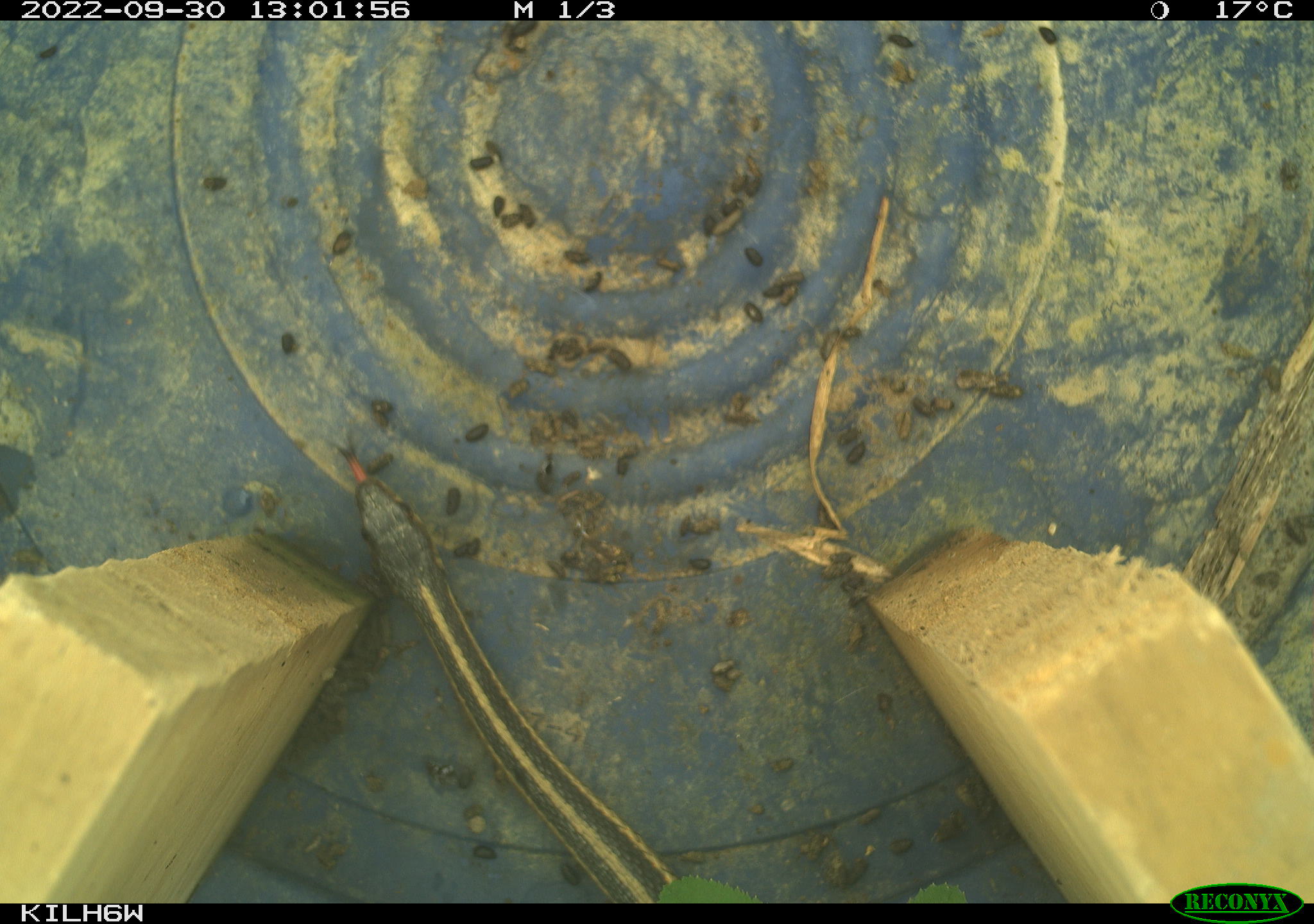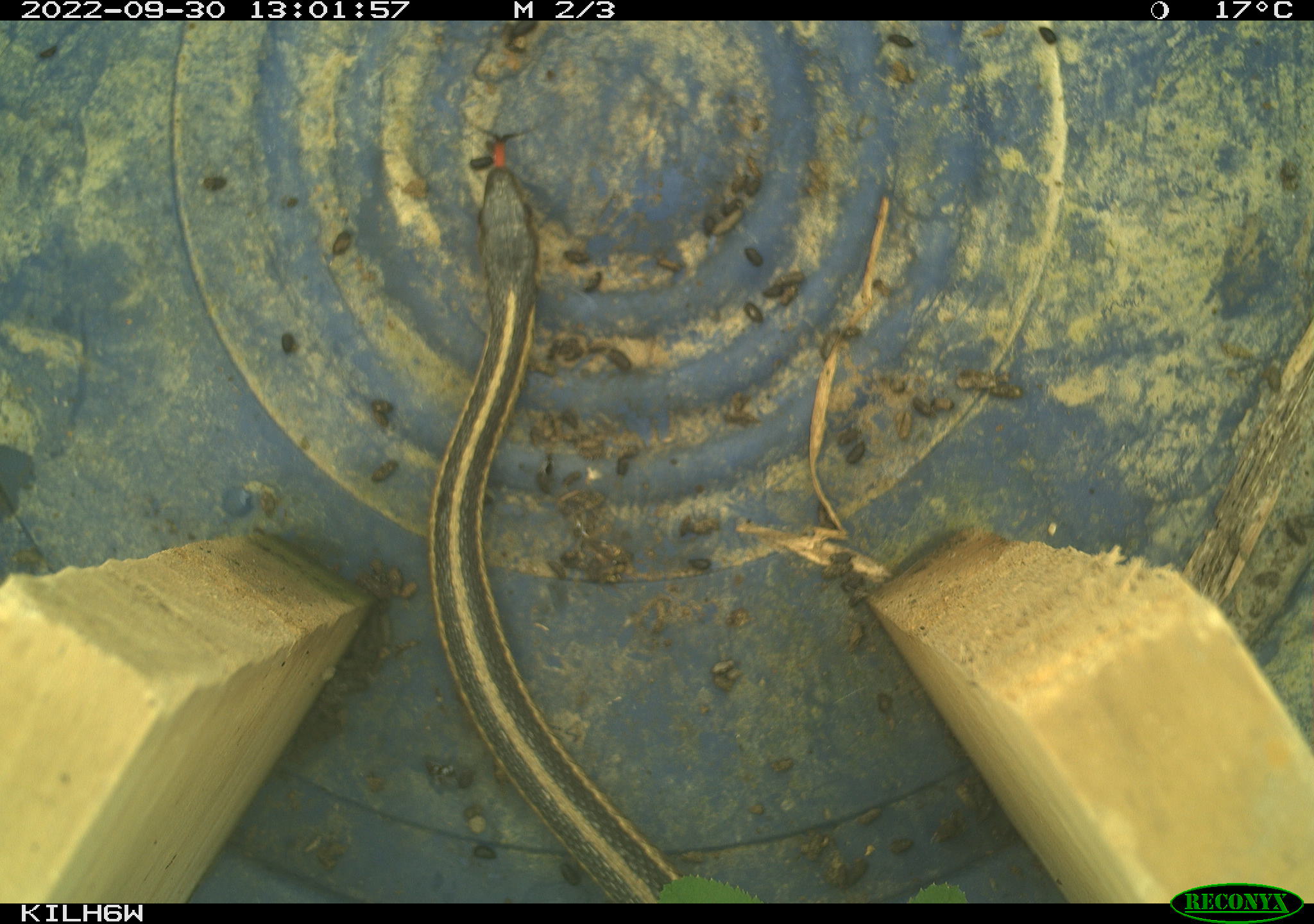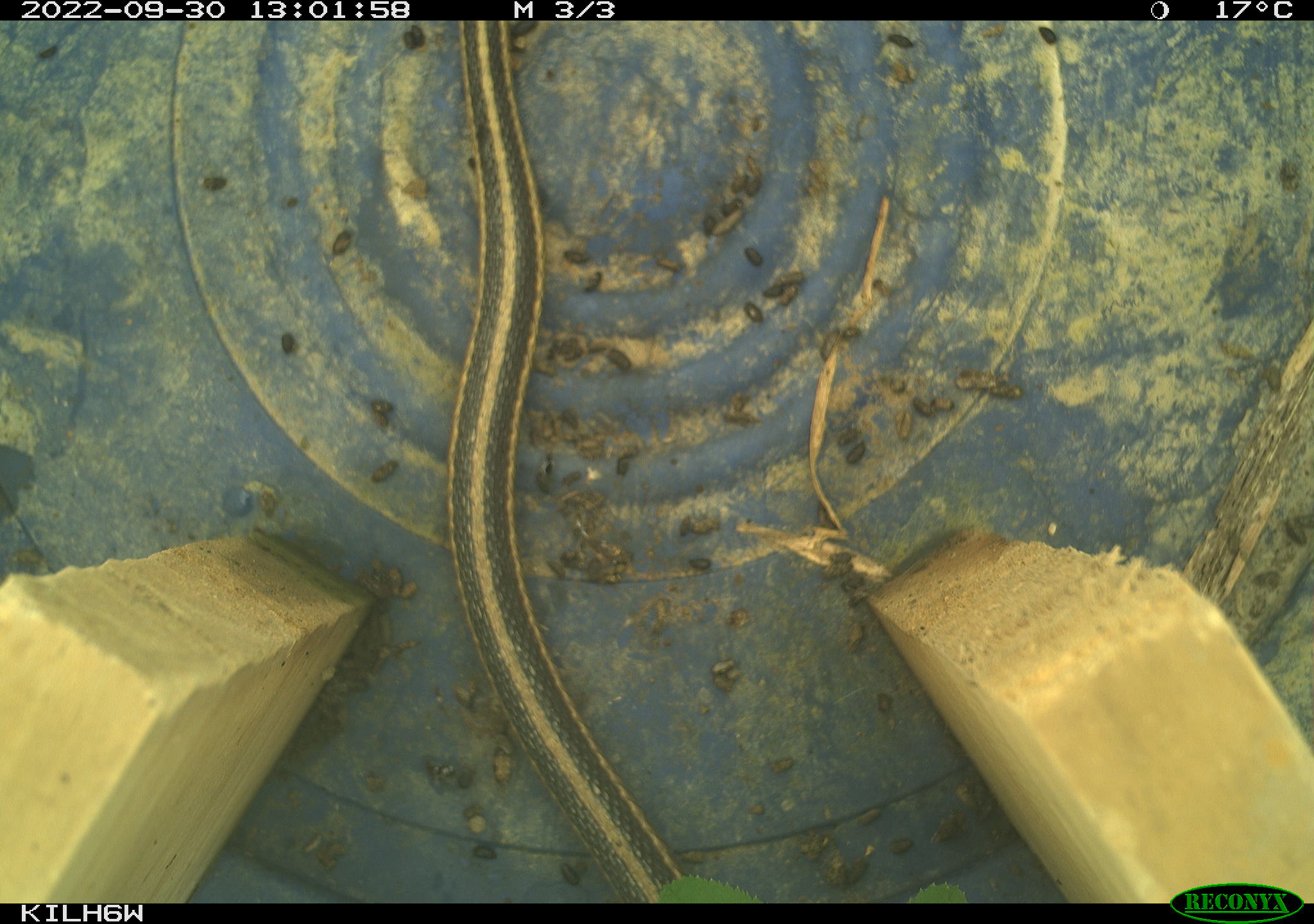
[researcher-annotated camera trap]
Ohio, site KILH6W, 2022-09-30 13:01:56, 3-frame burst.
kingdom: Animalia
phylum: Chordata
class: Reptilia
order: Squamata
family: Colubridae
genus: Thamnophis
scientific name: Thamnophis sirtalis sirtalis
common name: eastern gartersnake